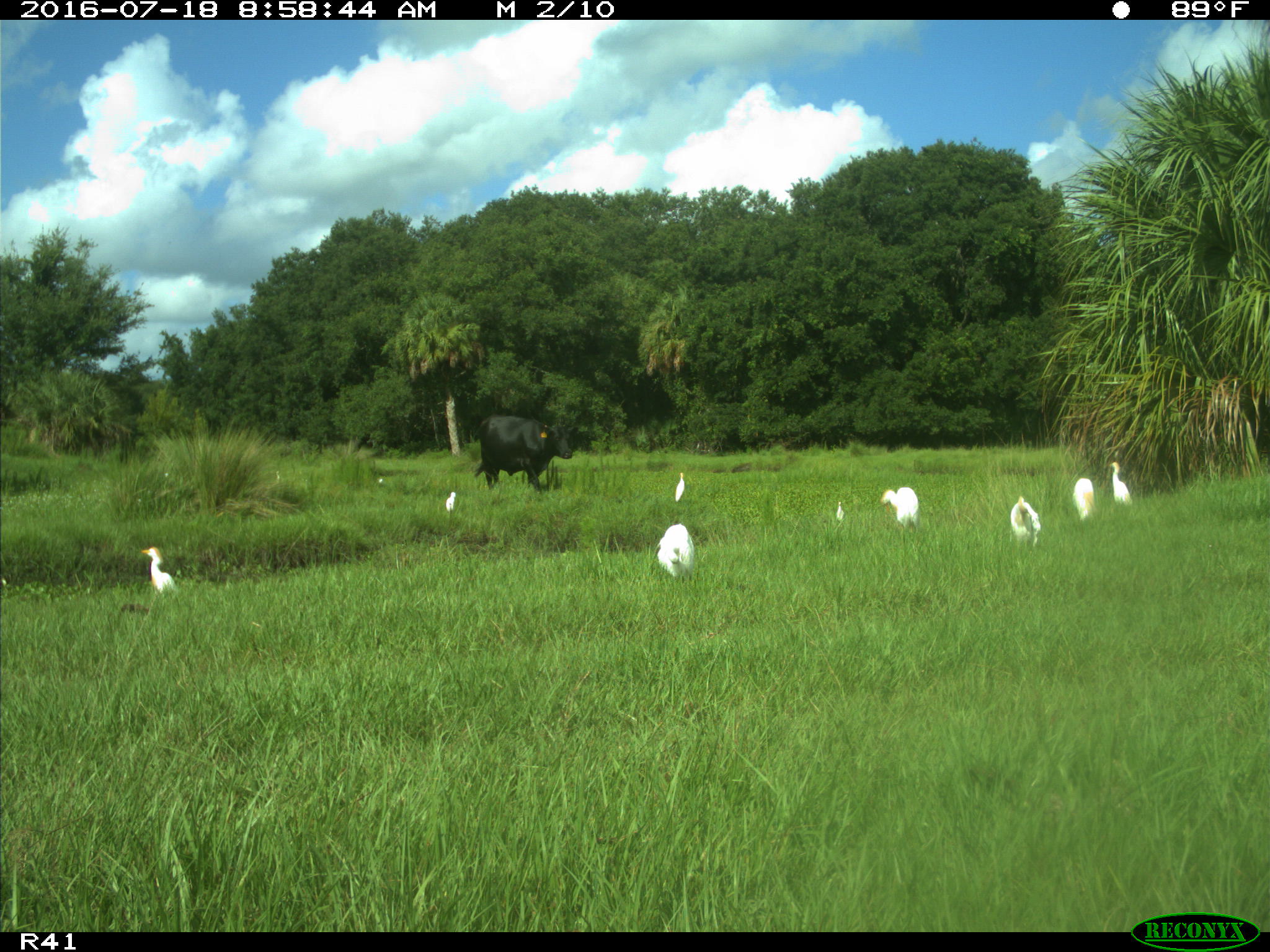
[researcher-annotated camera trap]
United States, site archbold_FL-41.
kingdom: Animalia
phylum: Chordata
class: Mammalia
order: Artiodactyla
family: Bovidae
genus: Bos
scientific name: Bos taurus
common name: domestic cow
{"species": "Bos taurus (domestic cow)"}